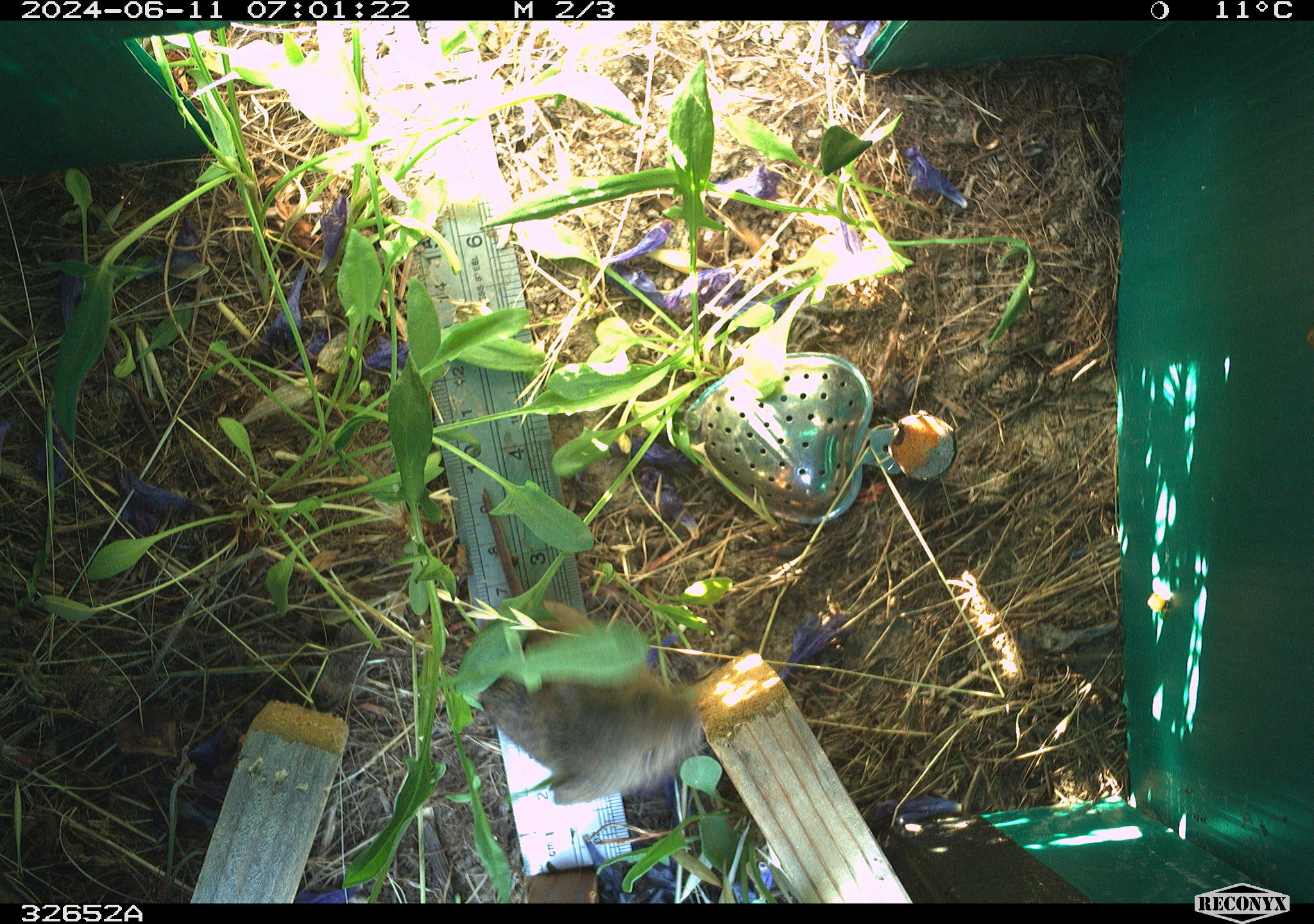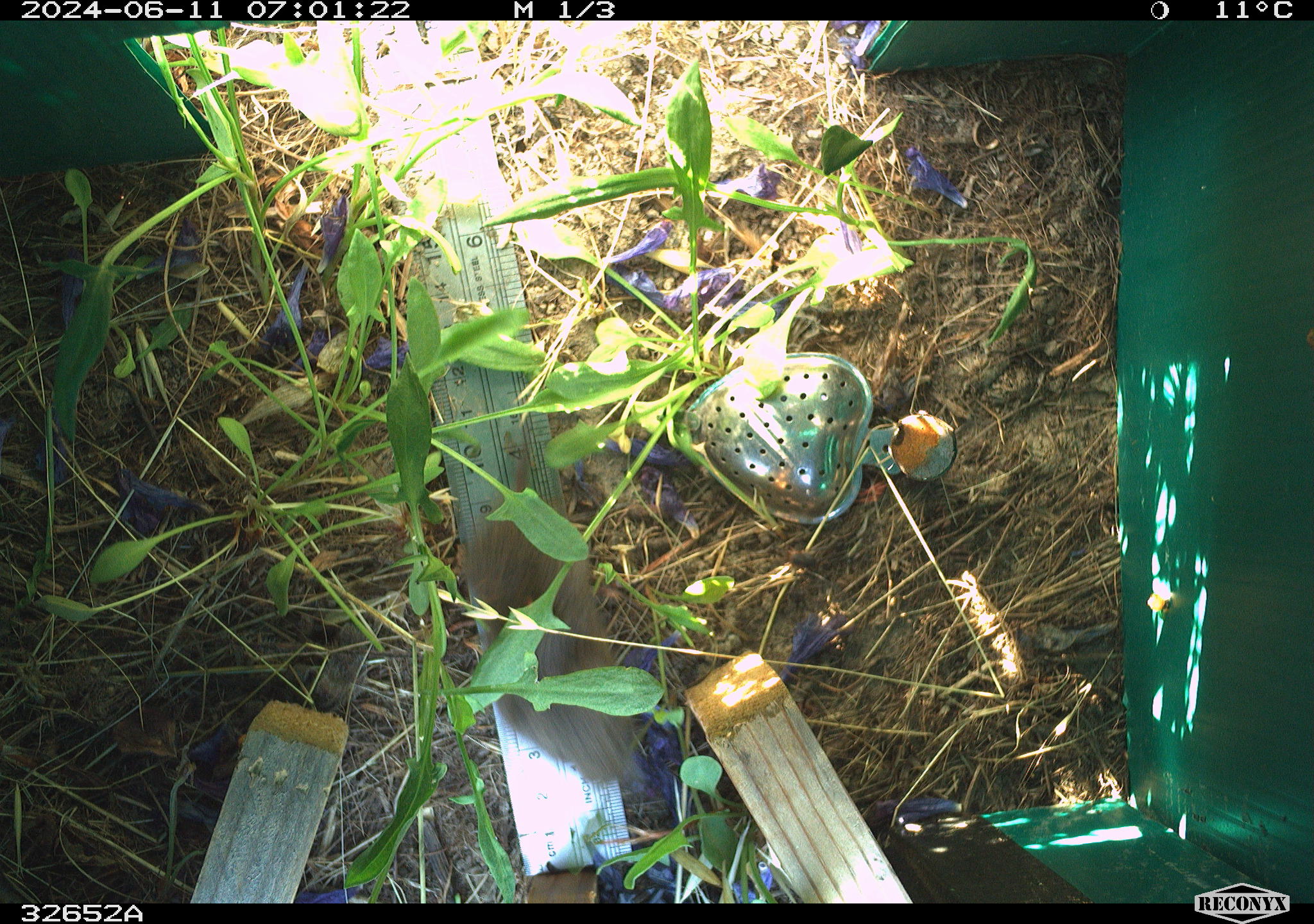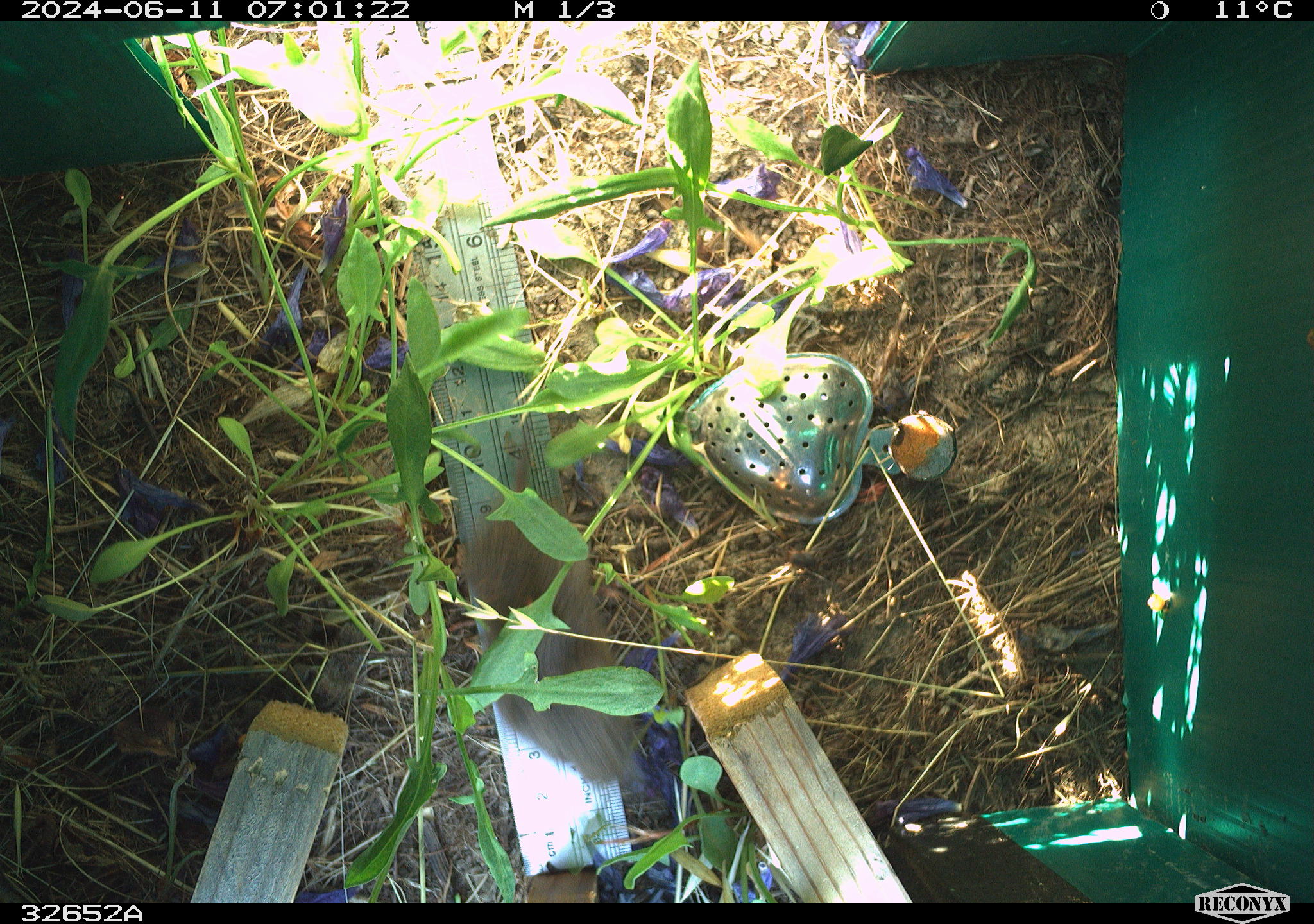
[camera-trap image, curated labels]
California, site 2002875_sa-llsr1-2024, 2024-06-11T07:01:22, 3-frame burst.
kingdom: Animalia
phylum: Chordata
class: Mammalia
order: Rodentia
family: Cricetidae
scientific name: Arvicolinae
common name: voles, lemmings, and muskrats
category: arvicolinae subfamily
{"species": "arvicolinae subfamily (voles, lemmings, and muskrats) (Arvicolinae)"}